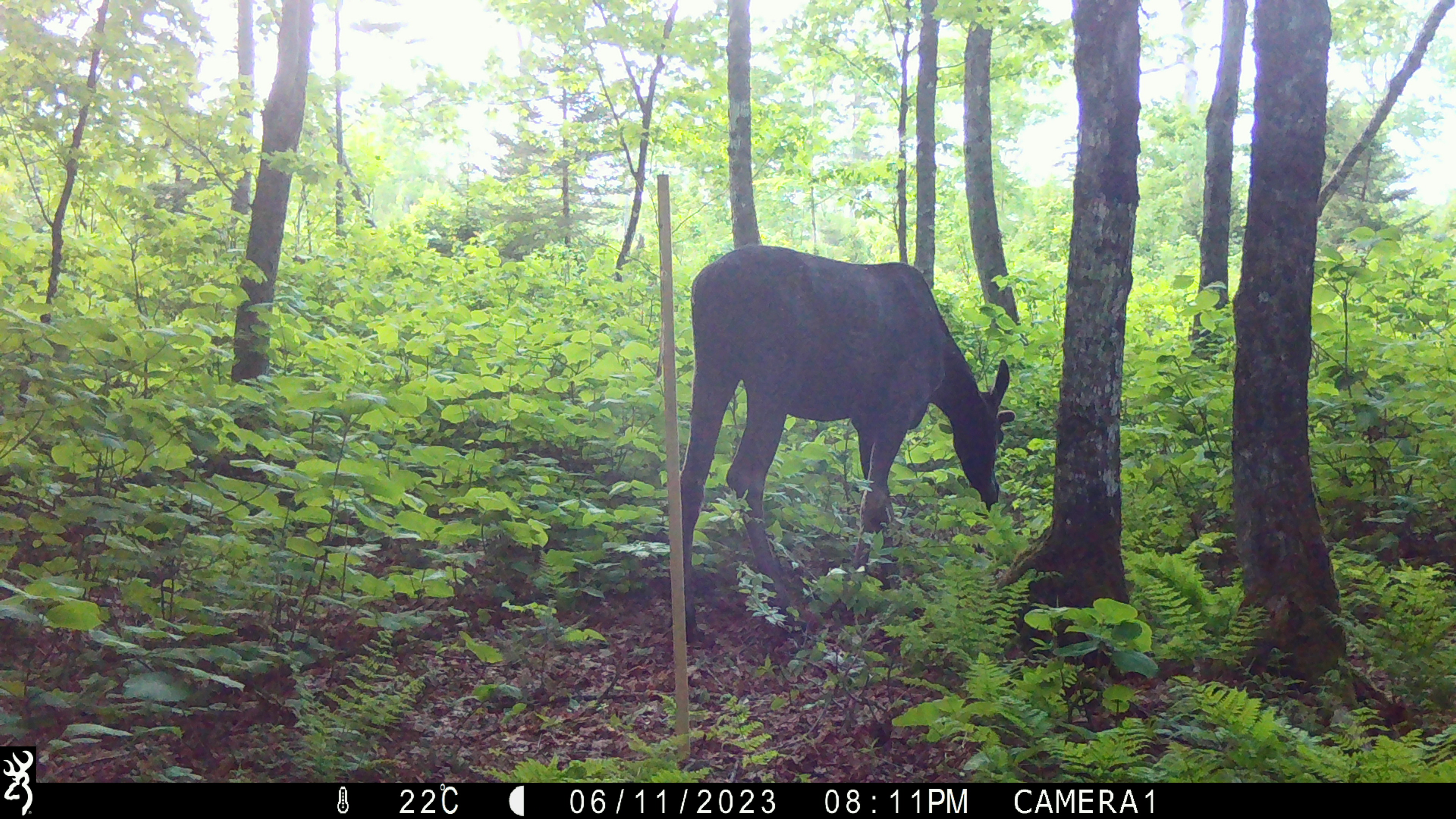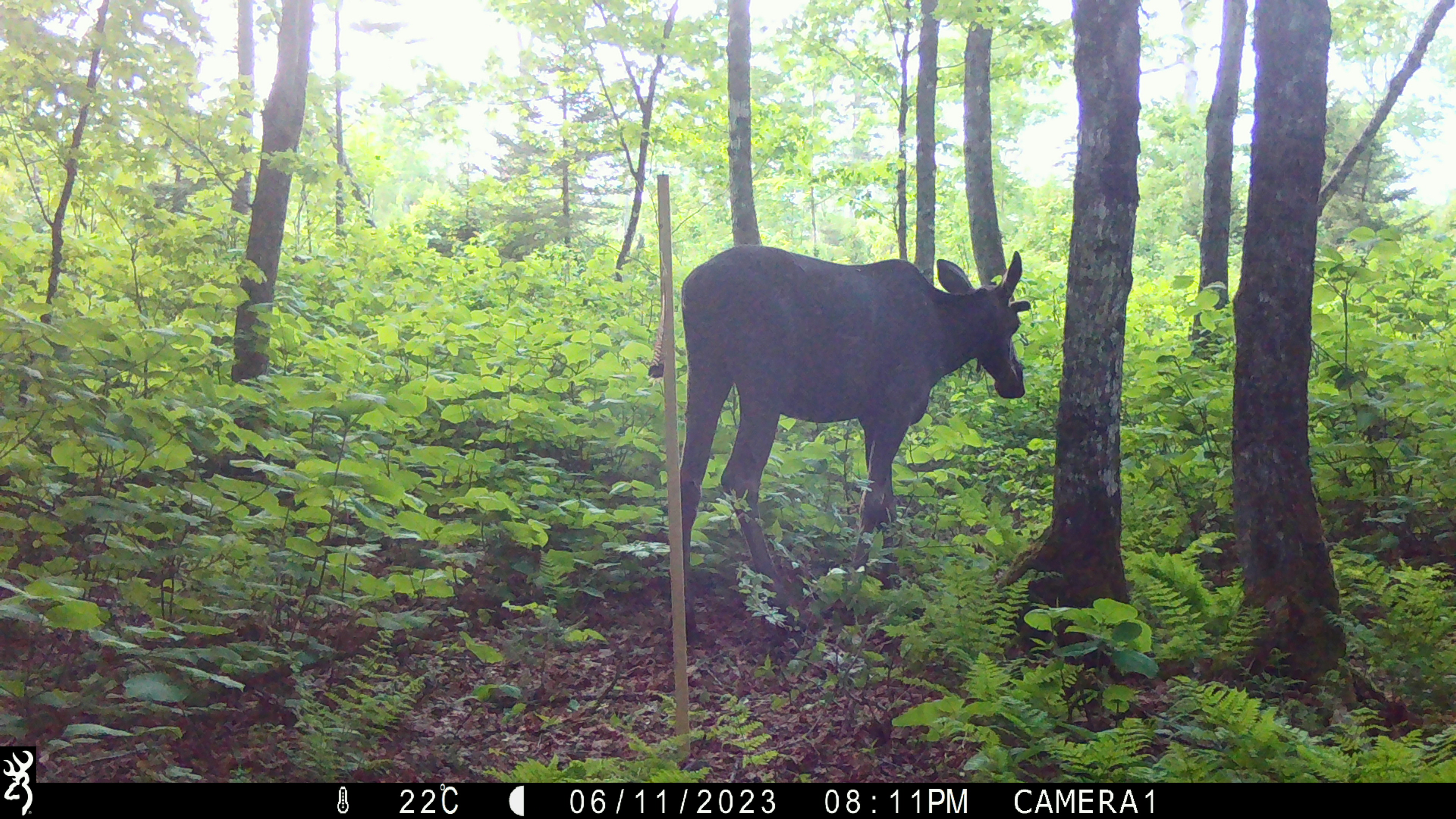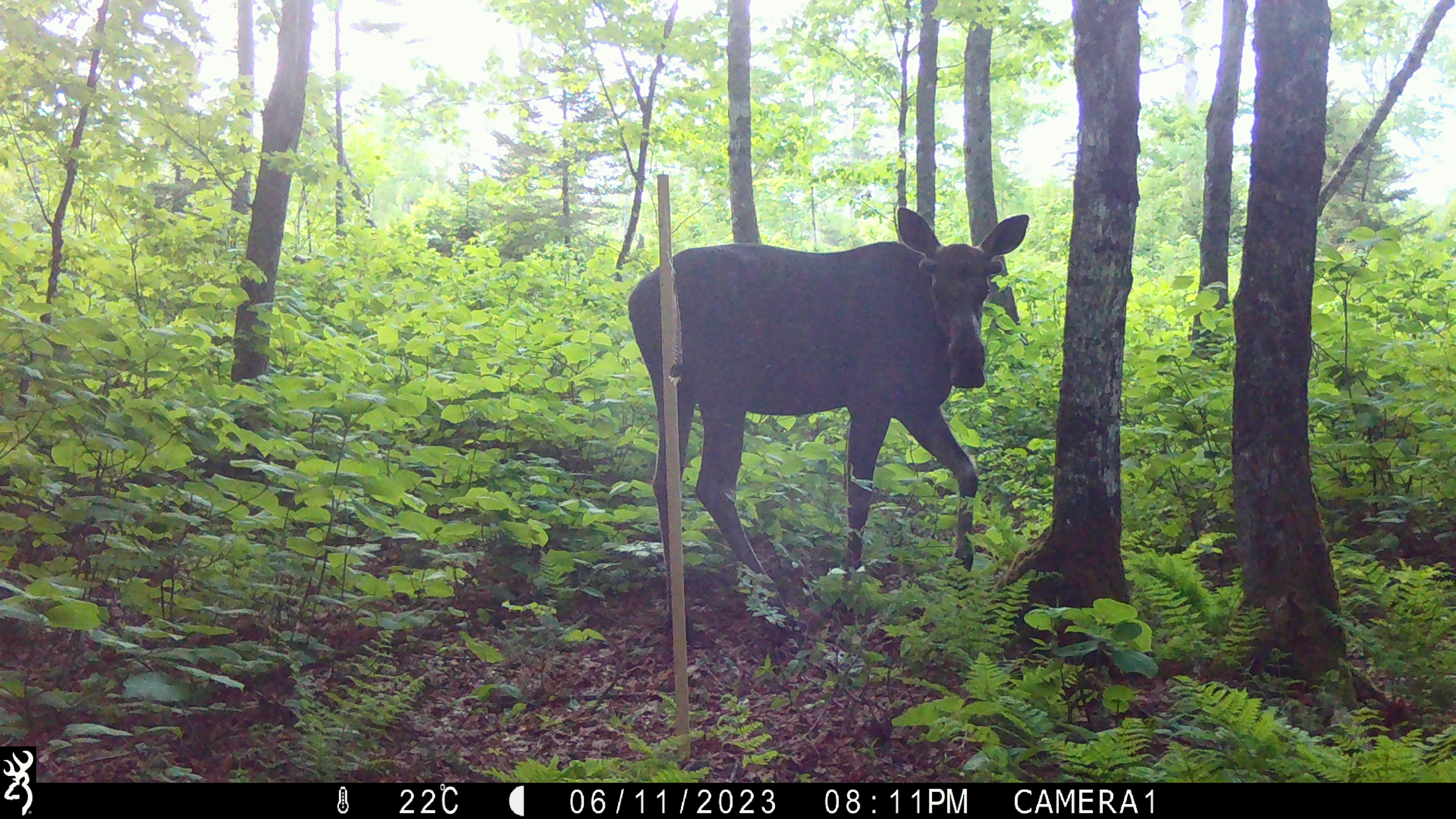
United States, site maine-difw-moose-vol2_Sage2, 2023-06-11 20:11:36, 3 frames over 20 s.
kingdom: Animalia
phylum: Chordata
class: Mammalia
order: Artiodactyla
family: Cervidae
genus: Alces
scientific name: Alces alces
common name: moose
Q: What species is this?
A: Moose (Alces alces).